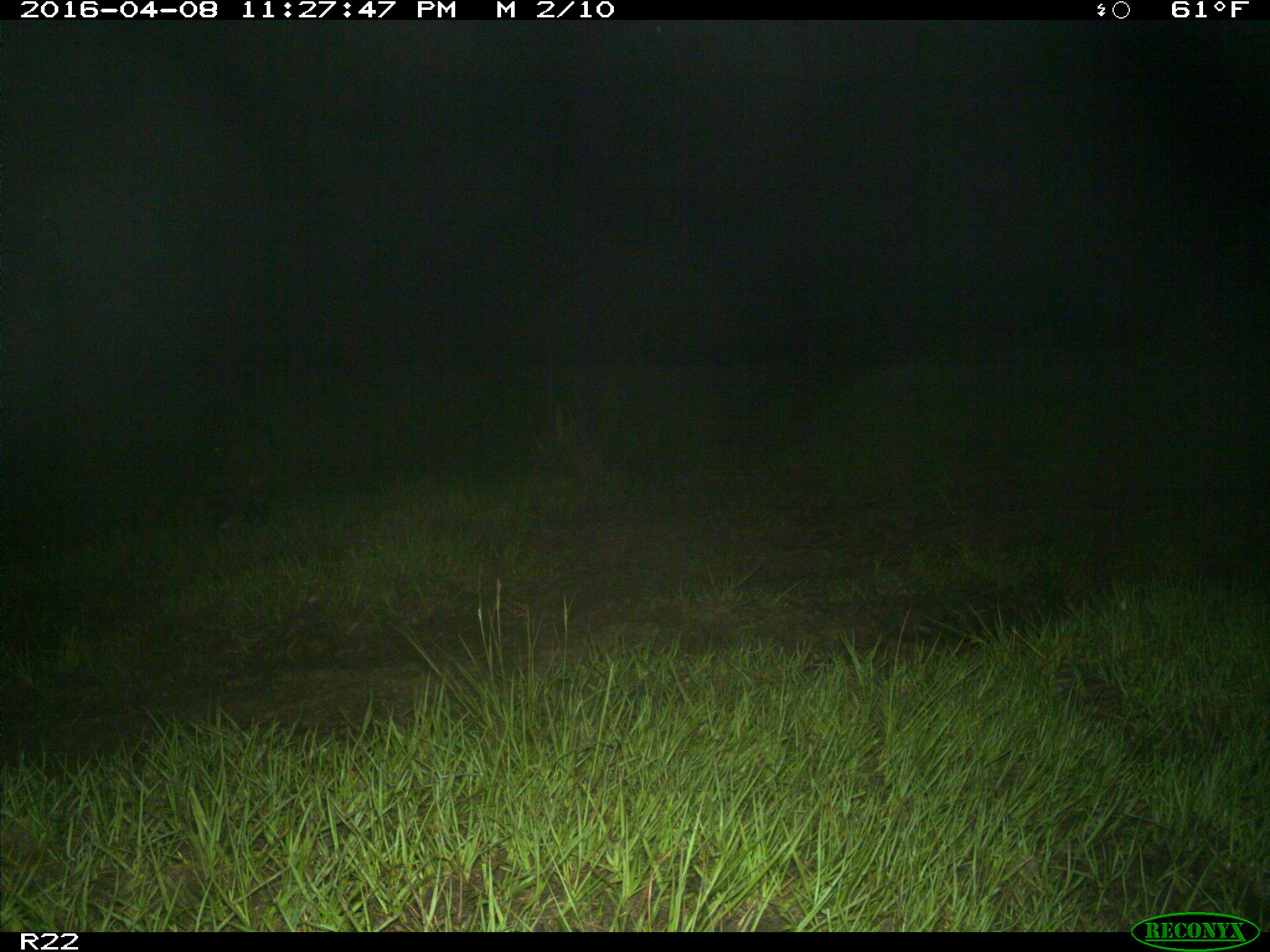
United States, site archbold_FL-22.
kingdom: Animalia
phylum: Chordata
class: Mammalia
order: Artiodactyla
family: Suidae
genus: Sus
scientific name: Sus scrofa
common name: wild boar